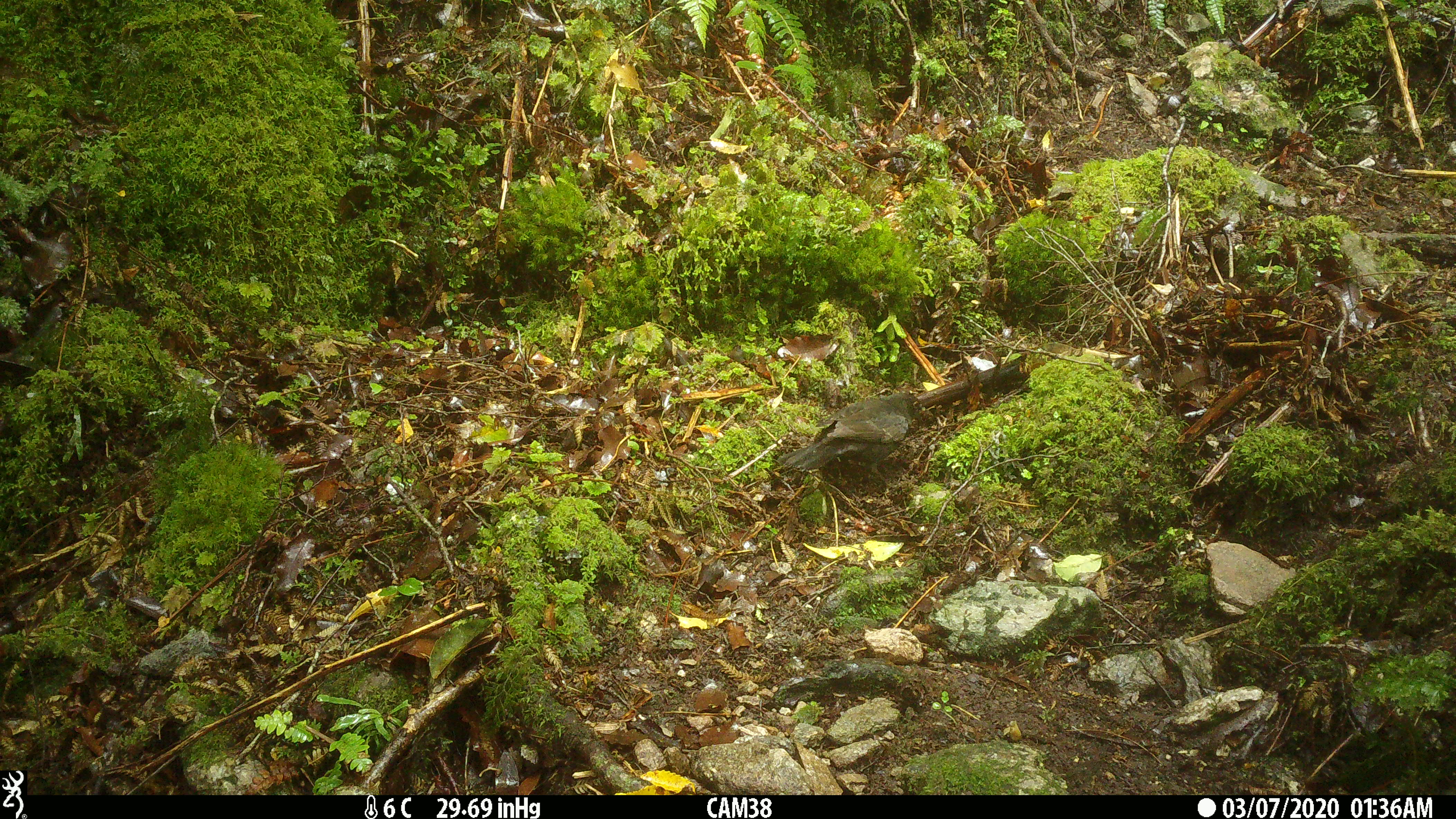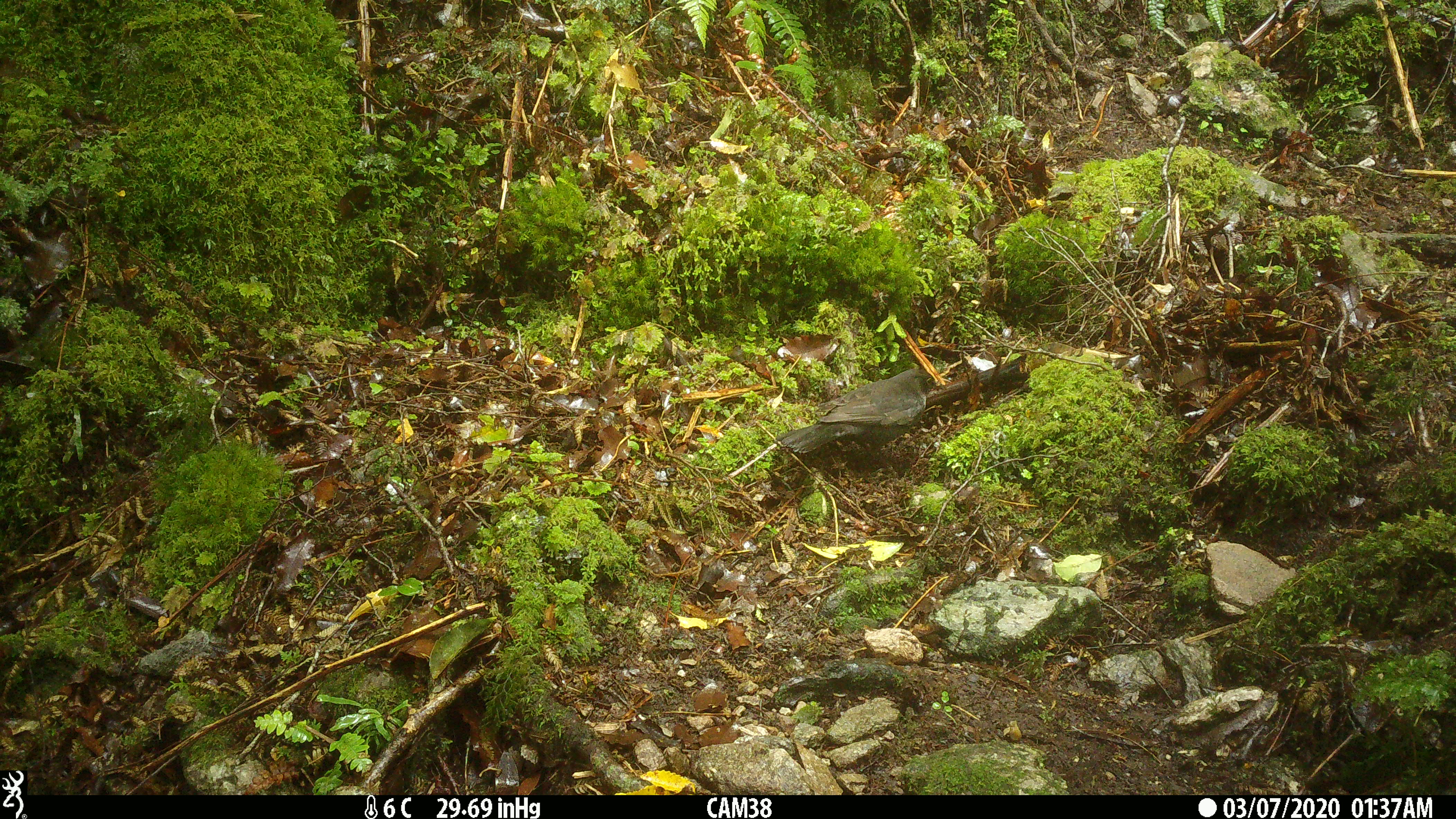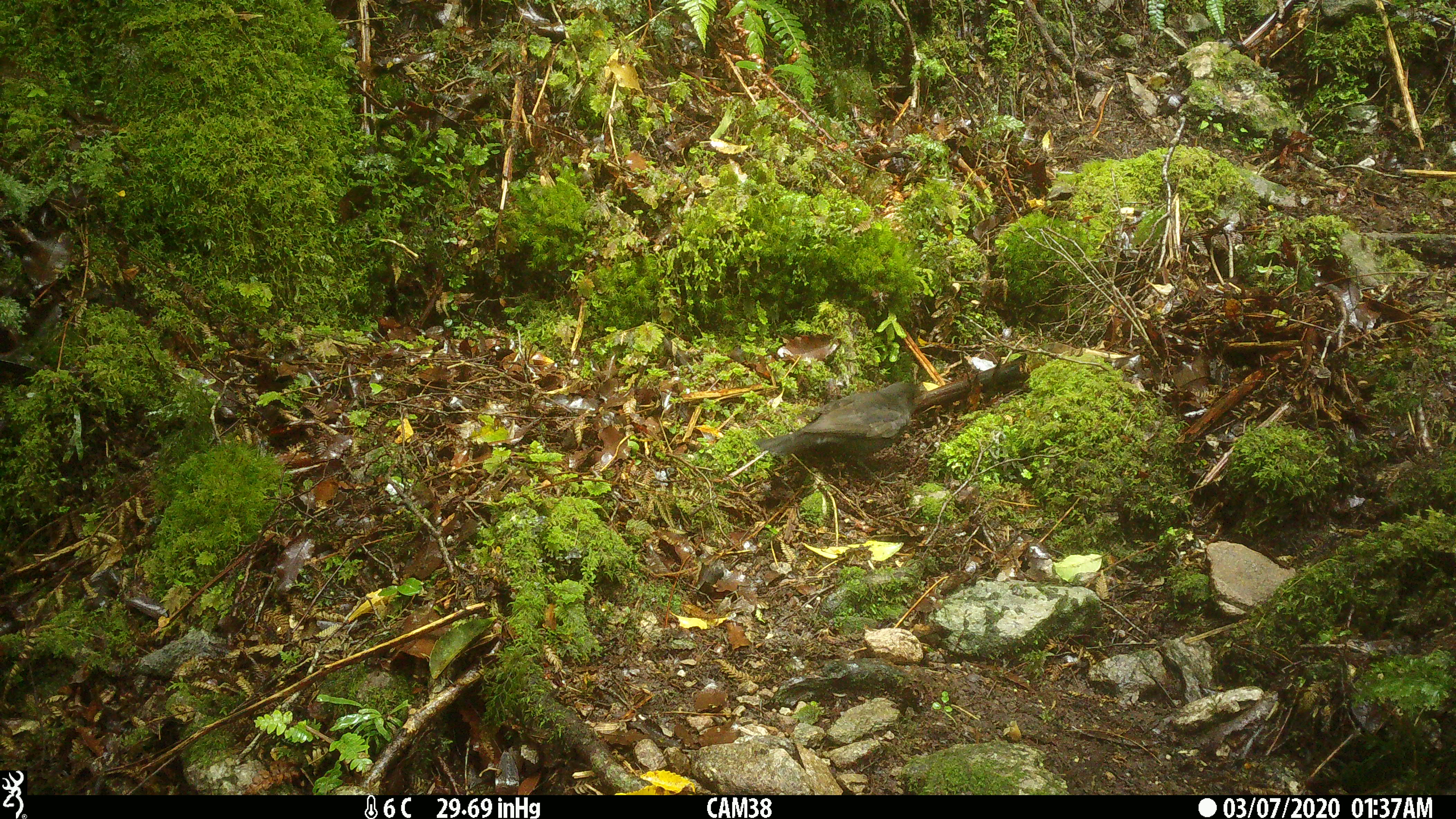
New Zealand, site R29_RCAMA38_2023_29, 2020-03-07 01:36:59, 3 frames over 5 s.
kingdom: Animalia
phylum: Chordata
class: Aves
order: Passeriformes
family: Turdidae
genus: Turdus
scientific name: Turdus merula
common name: eurasian blackbird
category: blackbird